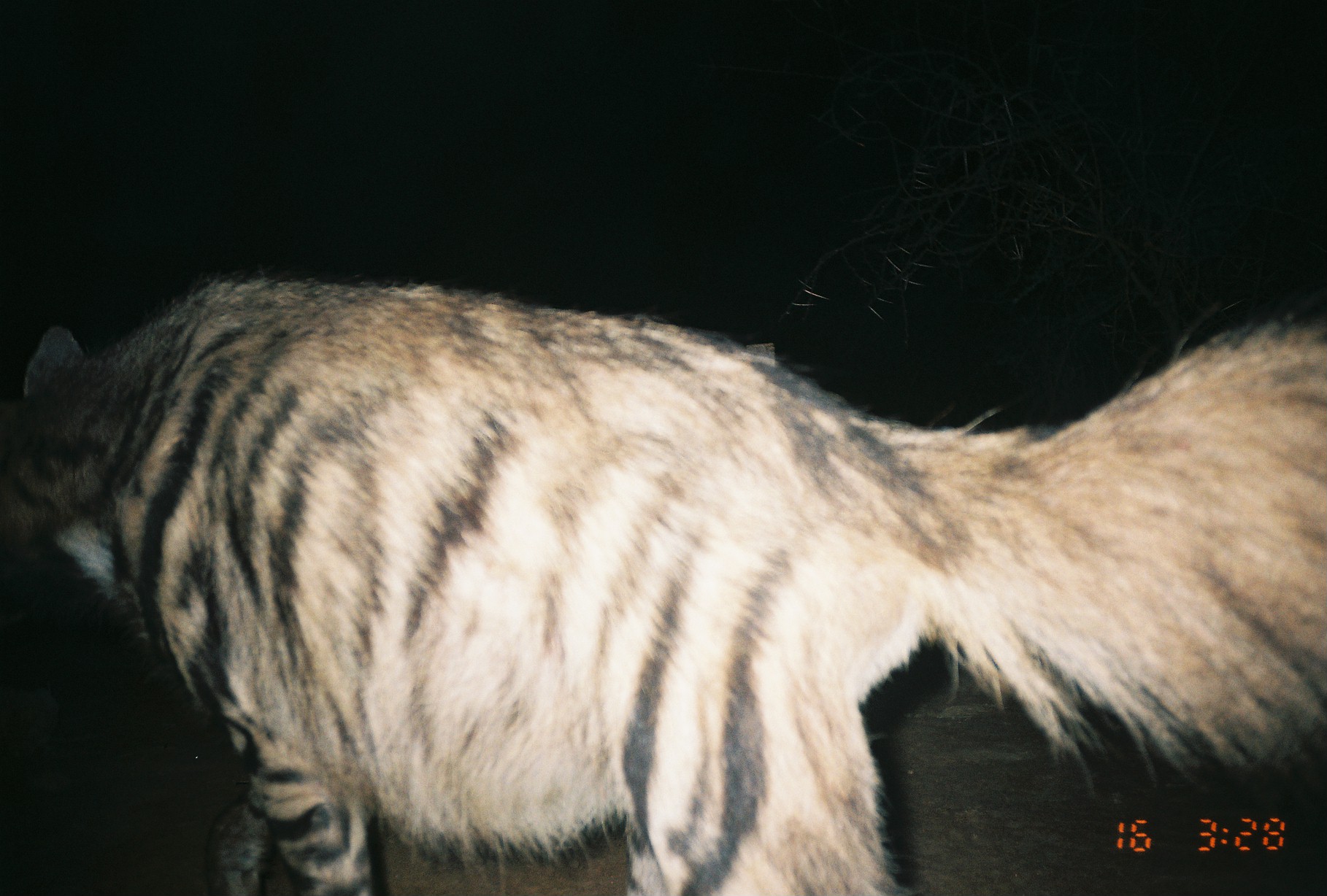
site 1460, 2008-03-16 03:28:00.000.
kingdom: Animalia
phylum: Chordata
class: Mammalia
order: Carnivora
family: Hyaenidae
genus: Hyaena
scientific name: Hyaena hyaena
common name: striped hyena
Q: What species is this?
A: Hyaena hyaena (striped hyena).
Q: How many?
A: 1.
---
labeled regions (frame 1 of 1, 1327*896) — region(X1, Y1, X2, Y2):
hyaena hyaena: region(1, 274, 1327, 896)